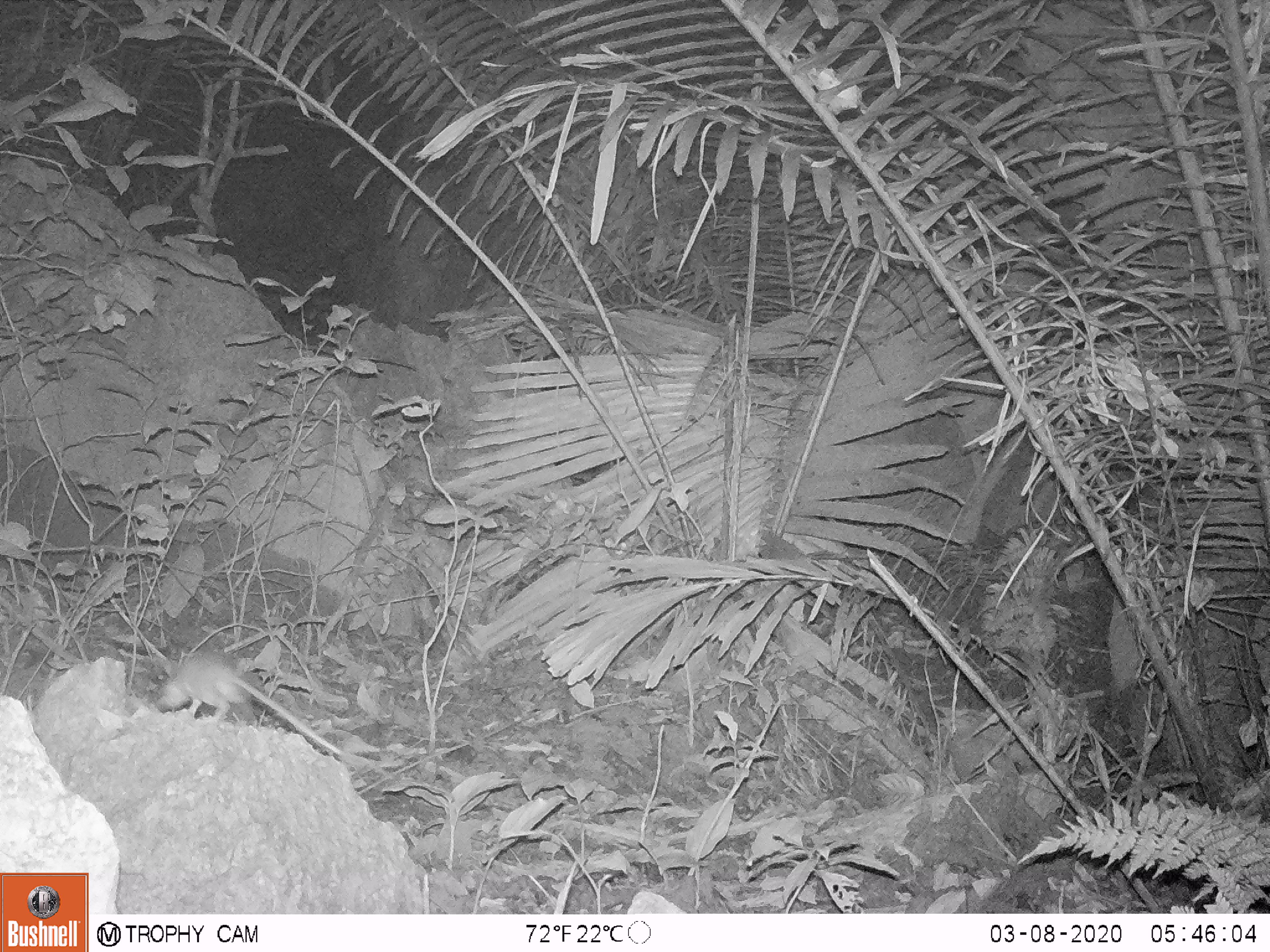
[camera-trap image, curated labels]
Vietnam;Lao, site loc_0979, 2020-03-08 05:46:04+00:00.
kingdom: Animalia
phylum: Chordata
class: Mammalia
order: Rodentia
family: Muridae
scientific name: Muridae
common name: old-world mice and rats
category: unidentified murid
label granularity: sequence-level